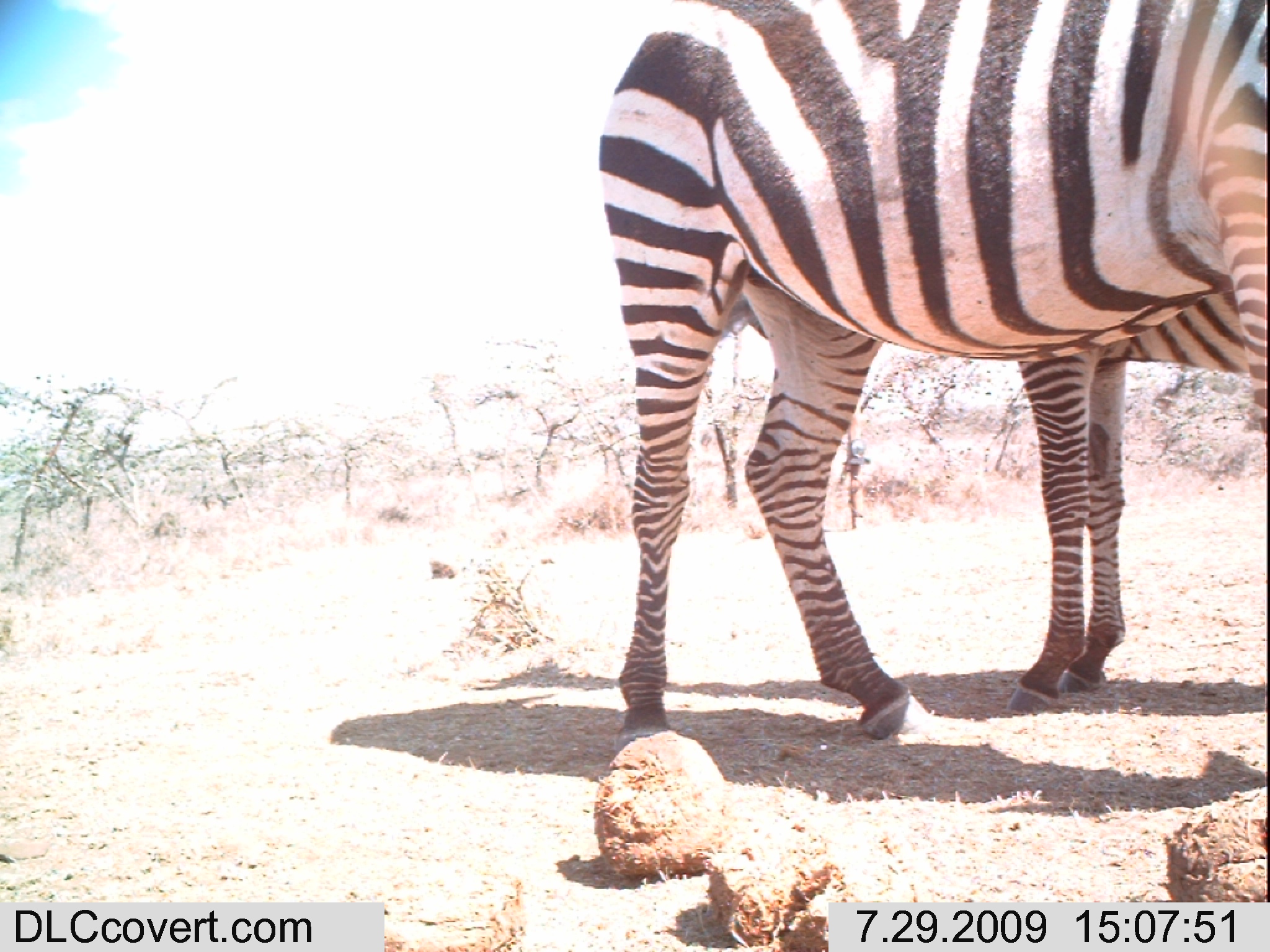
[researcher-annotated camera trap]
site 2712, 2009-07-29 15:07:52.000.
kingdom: Animalia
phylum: Chordata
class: Mammalia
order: Perissodactyla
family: Equidae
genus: Equus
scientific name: Equus quagga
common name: plains zebra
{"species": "Equus quagga (plains zebra)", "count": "2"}